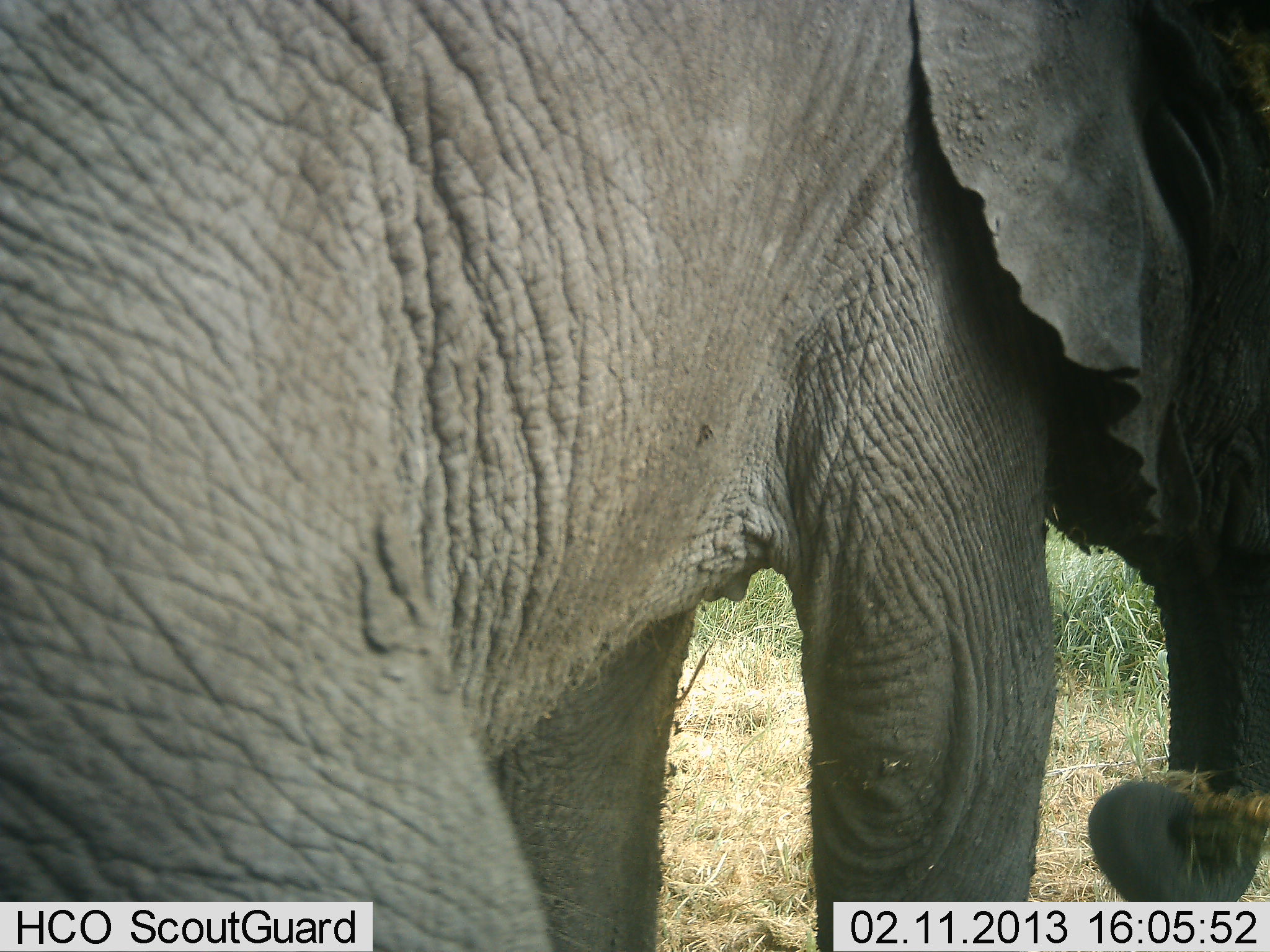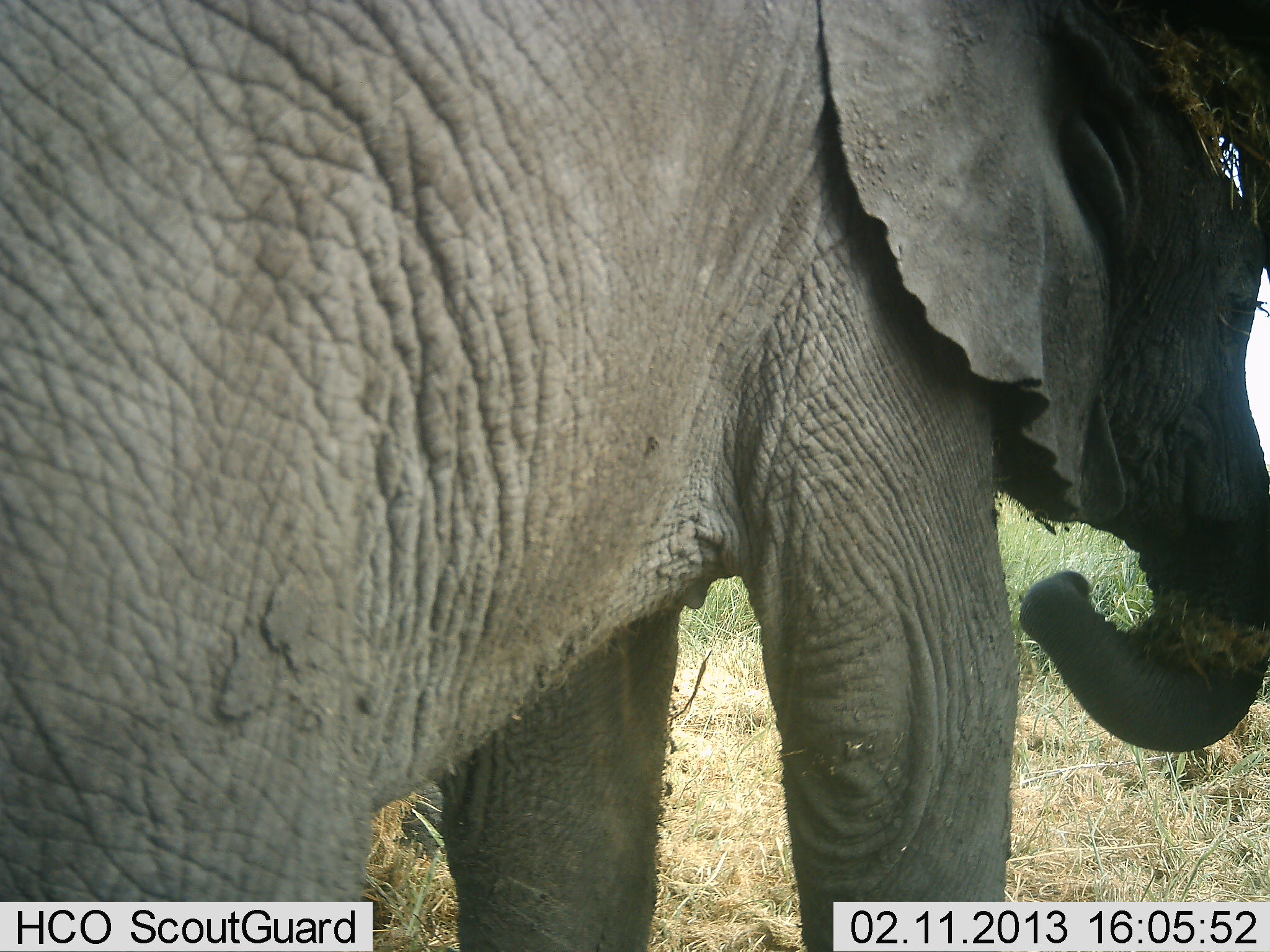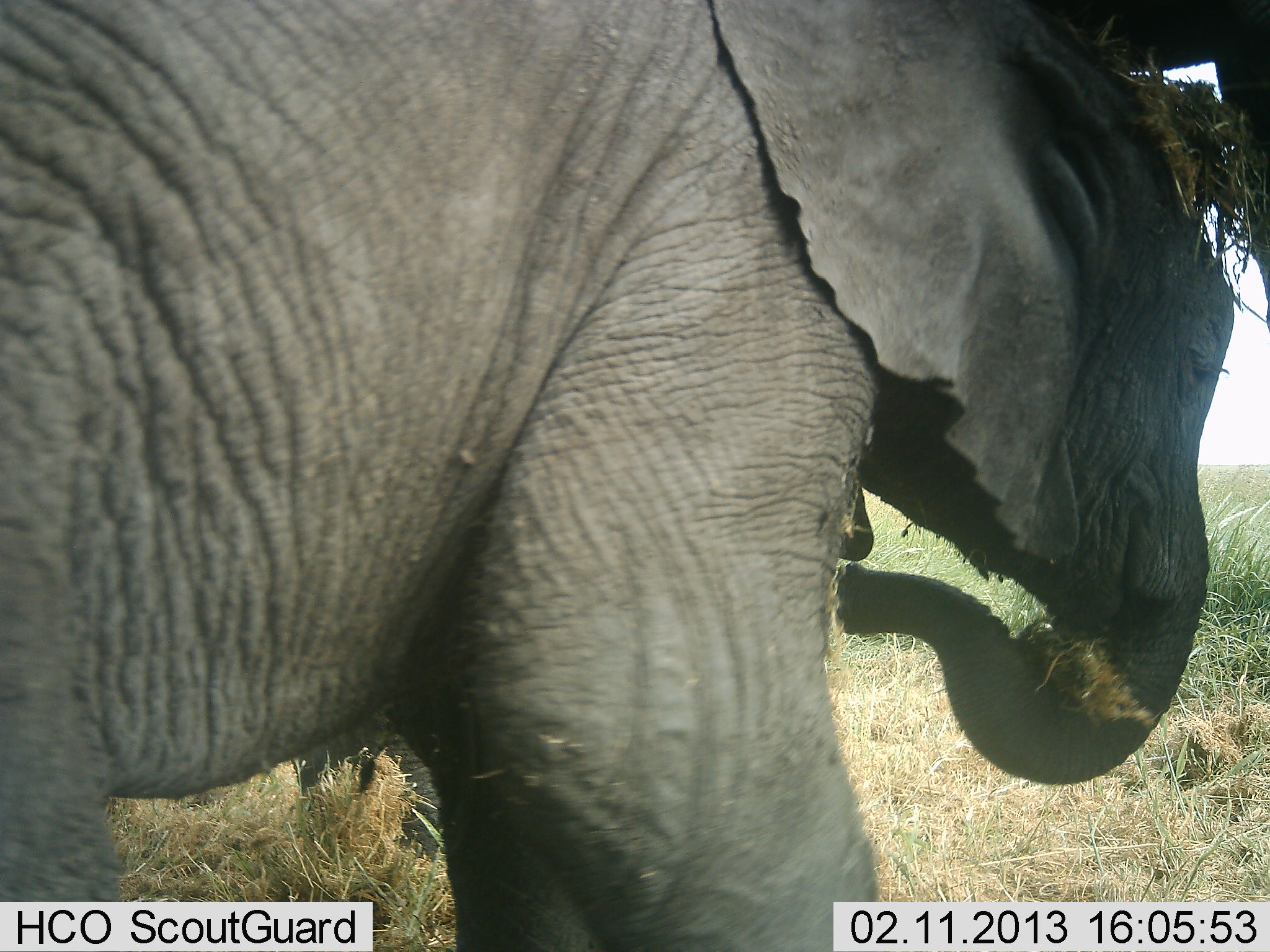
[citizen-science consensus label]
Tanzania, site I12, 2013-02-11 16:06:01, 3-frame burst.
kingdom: Animalia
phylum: Chordata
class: Mammalia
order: Proboscidea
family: Elephantidae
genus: Loxodonta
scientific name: Loxodonta africana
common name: african bush elephant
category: elephant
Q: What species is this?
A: Elephant (african bush elephant) (Loxodonta africana).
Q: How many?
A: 1.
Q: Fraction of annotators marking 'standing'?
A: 38%.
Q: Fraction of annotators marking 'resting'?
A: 0%.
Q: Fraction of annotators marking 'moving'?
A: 29%.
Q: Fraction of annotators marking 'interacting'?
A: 0%.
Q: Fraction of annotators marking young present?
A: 25%.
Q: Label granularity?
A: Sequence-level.